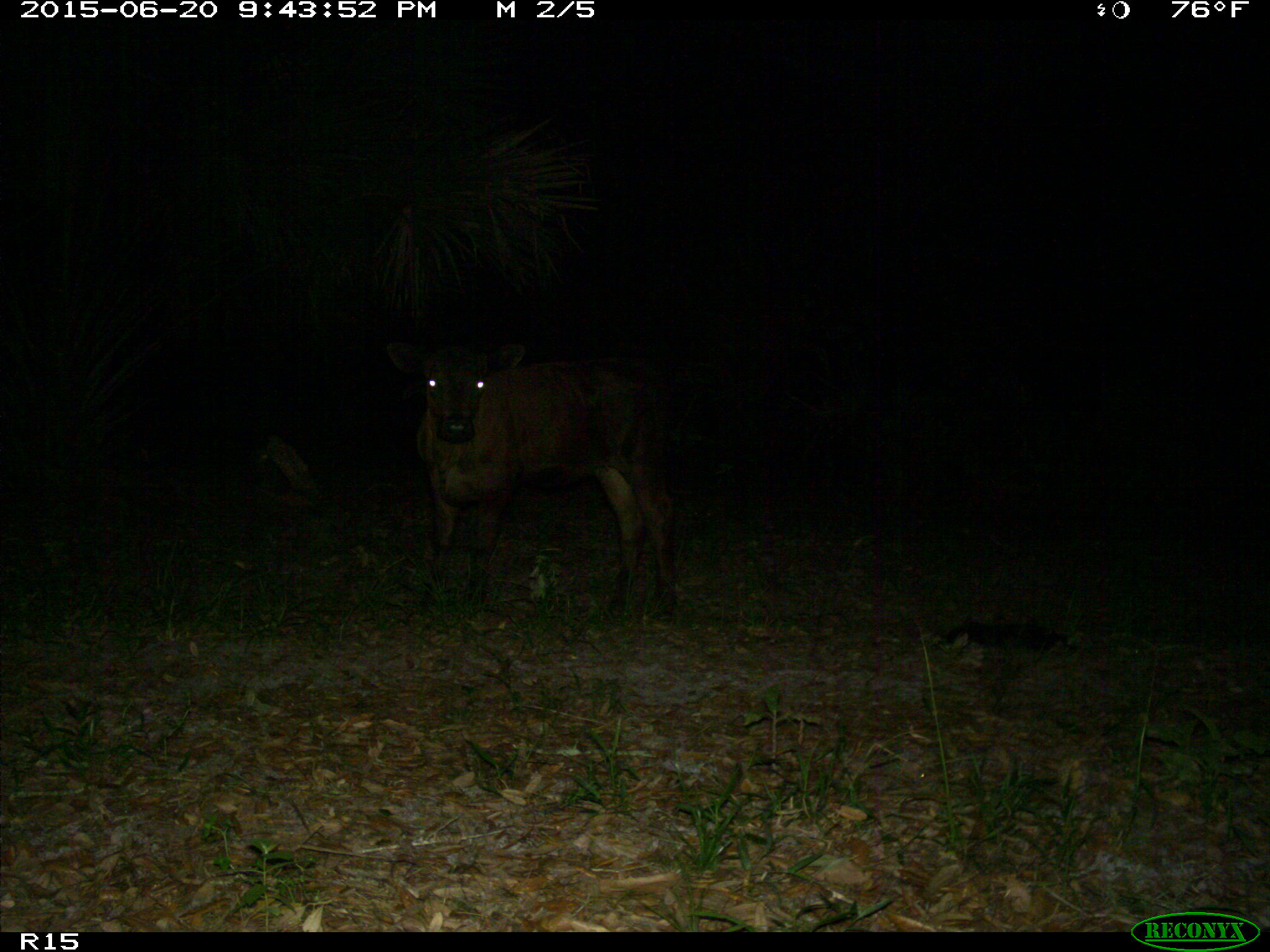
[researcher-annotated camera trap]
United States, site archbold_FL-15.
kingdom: Animalia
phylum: Chordata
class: Mammalia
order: Artiodactyla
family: Bovidae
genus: Bos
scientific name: Bos taurus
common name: domestic cow